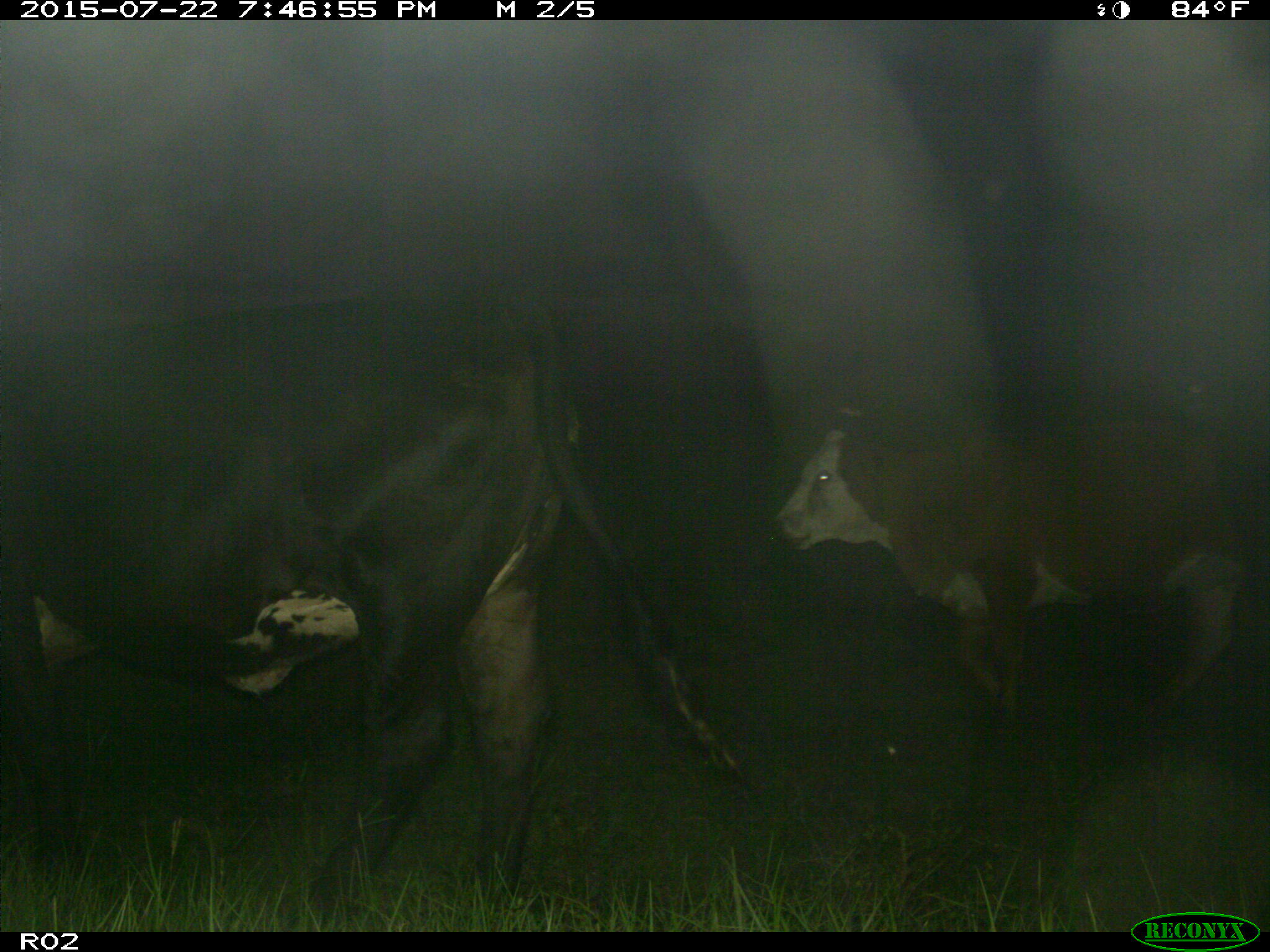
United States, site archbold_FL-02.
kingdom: Animalia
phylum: Chordata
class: Mammalia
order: Artiodactyla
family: Bovidae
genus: Bos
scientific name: Bos taurus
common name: domestic cow